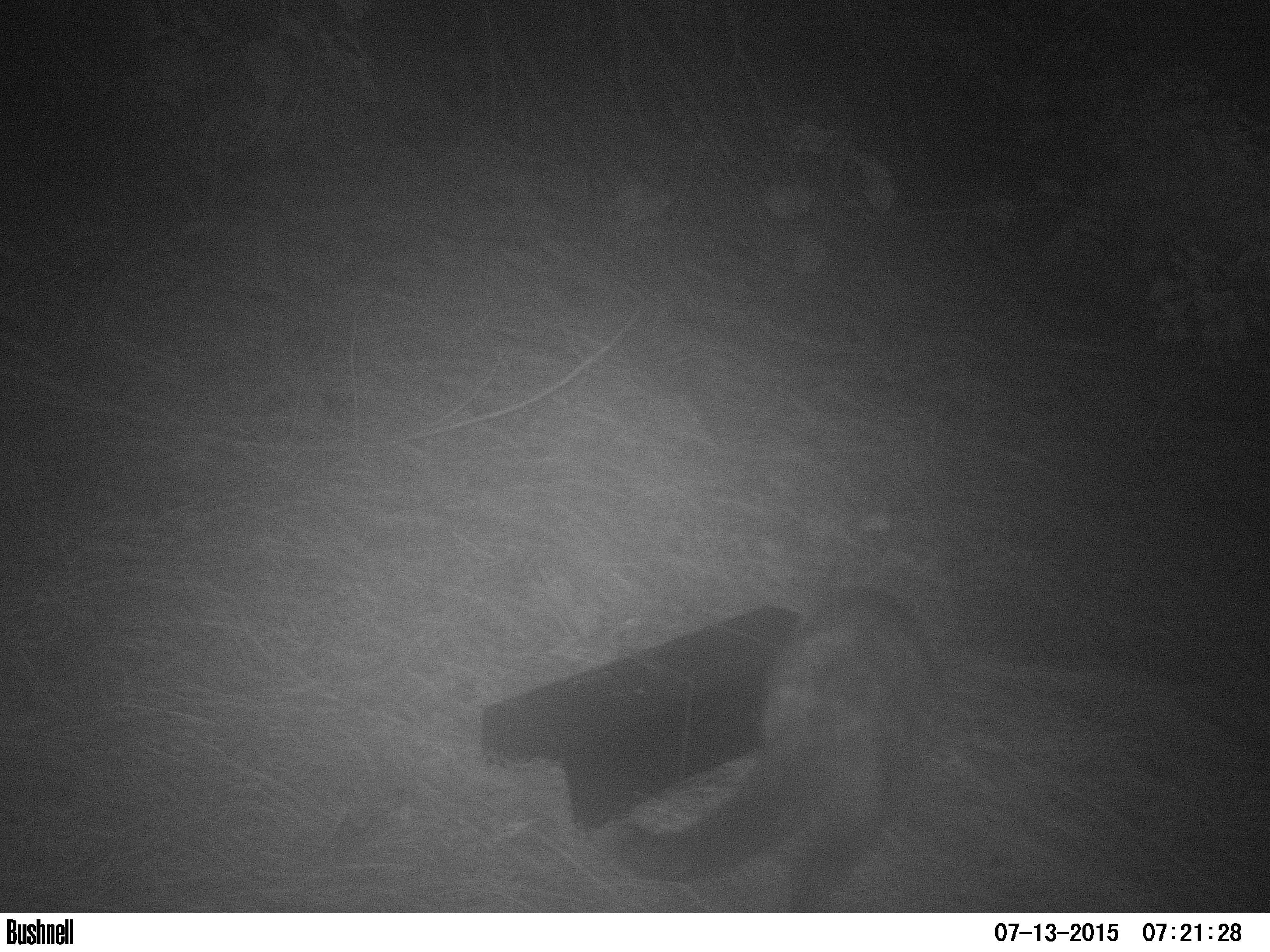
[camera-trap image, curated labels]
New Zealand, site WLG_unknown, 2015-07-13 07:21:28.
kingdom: Animalia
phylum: Chordata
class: Mammalia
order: Diprotodontia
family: Phalangeridae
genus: Trichosurus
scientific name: Trichosurus vulpecula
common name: common brushtail possum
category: possum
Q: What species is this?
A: Possum (common brushtail possum) (Trichosurus vulpecula).